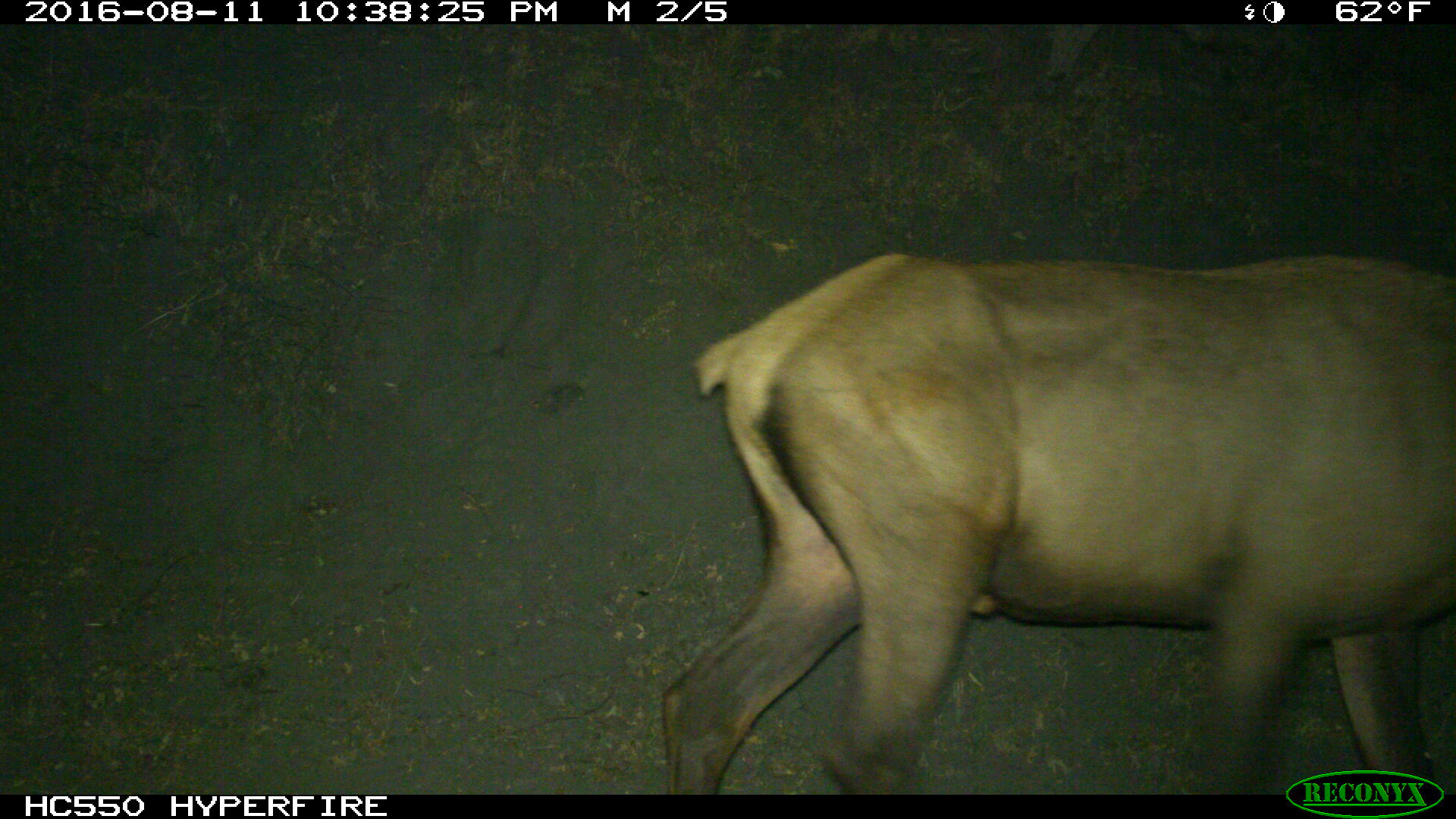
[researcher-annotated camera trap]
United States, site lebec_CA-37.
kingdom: Animalia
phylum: Chordata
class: Mammalia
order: Artiodactyla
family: Cervidae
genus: Cervus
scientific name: Cervus canadensis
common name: elk